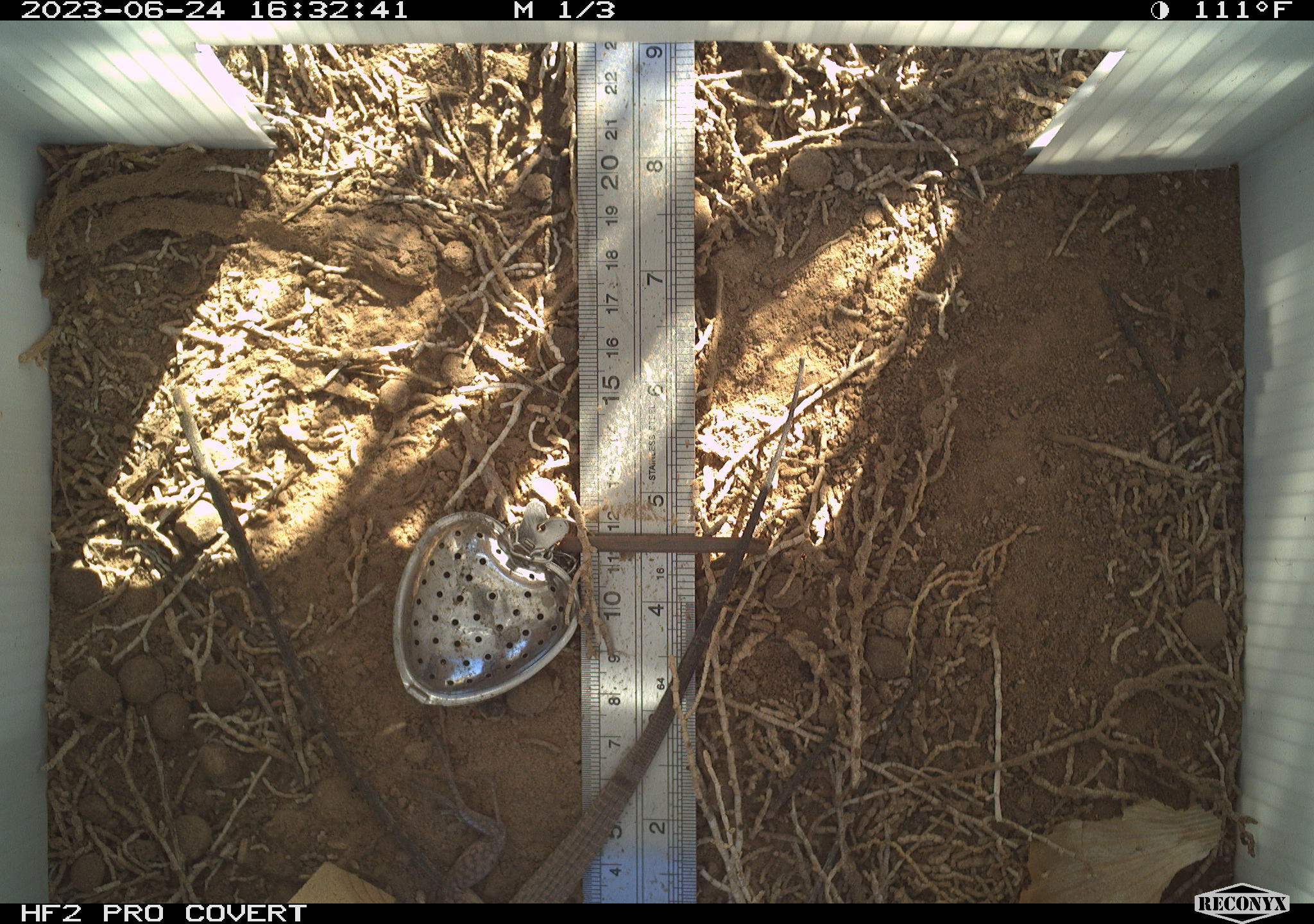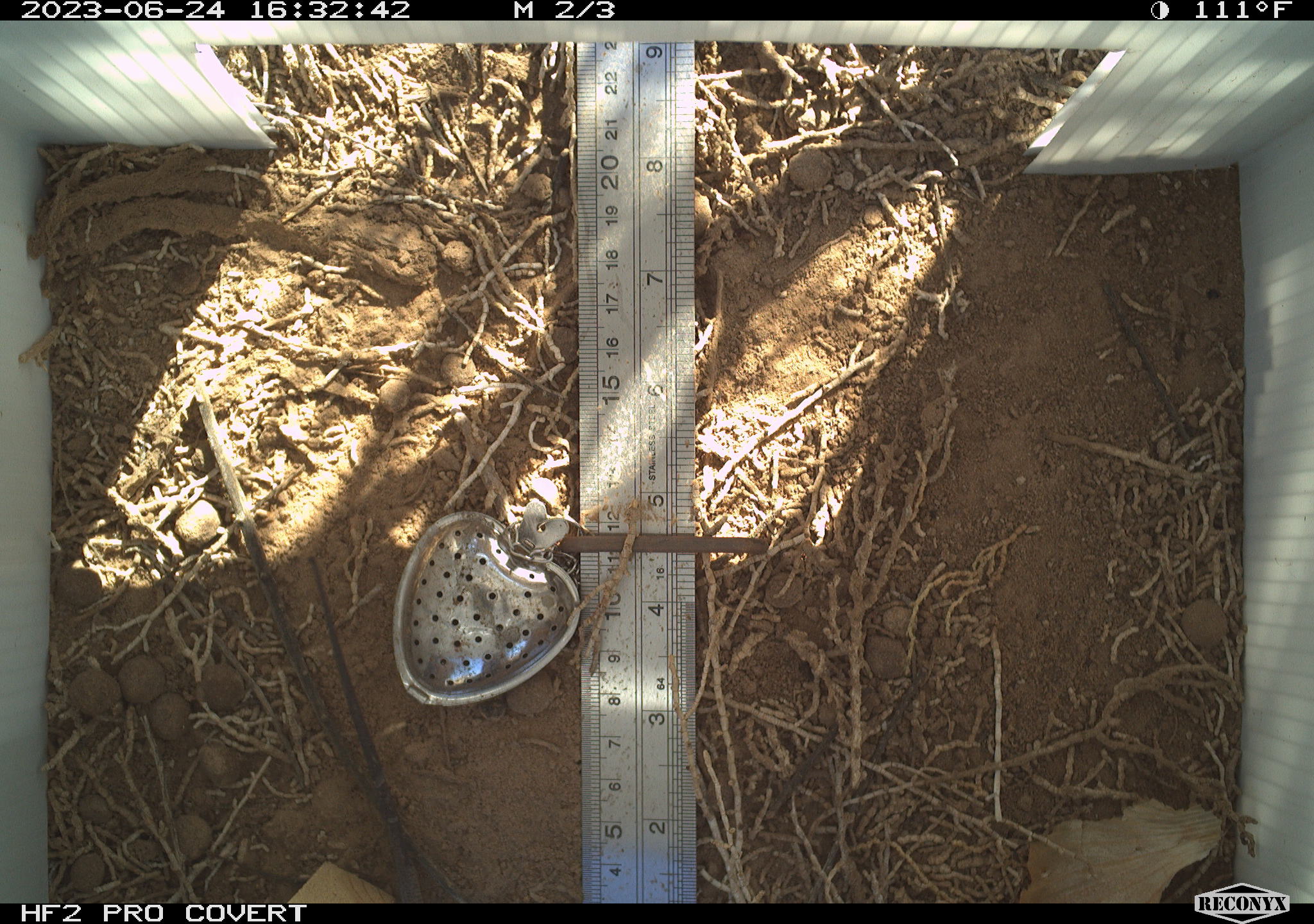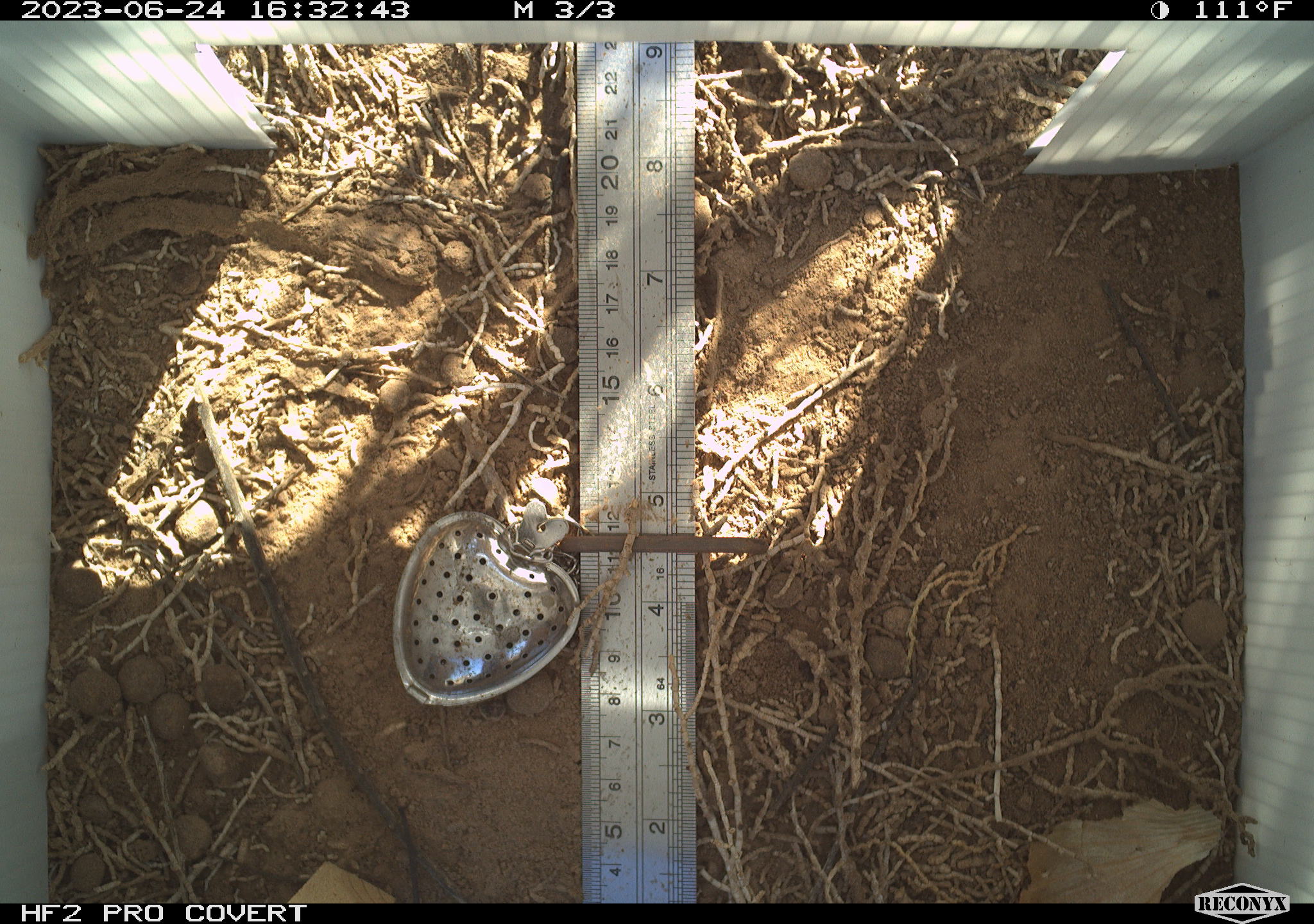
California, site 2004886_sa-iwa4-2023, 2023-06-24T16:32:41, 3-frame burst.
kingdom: Animalia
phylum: Chordata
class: Reptilia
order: Squamata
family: Teiidae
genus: Aspidoscelis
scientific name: Aspidoscelis tigris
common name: western whiptail